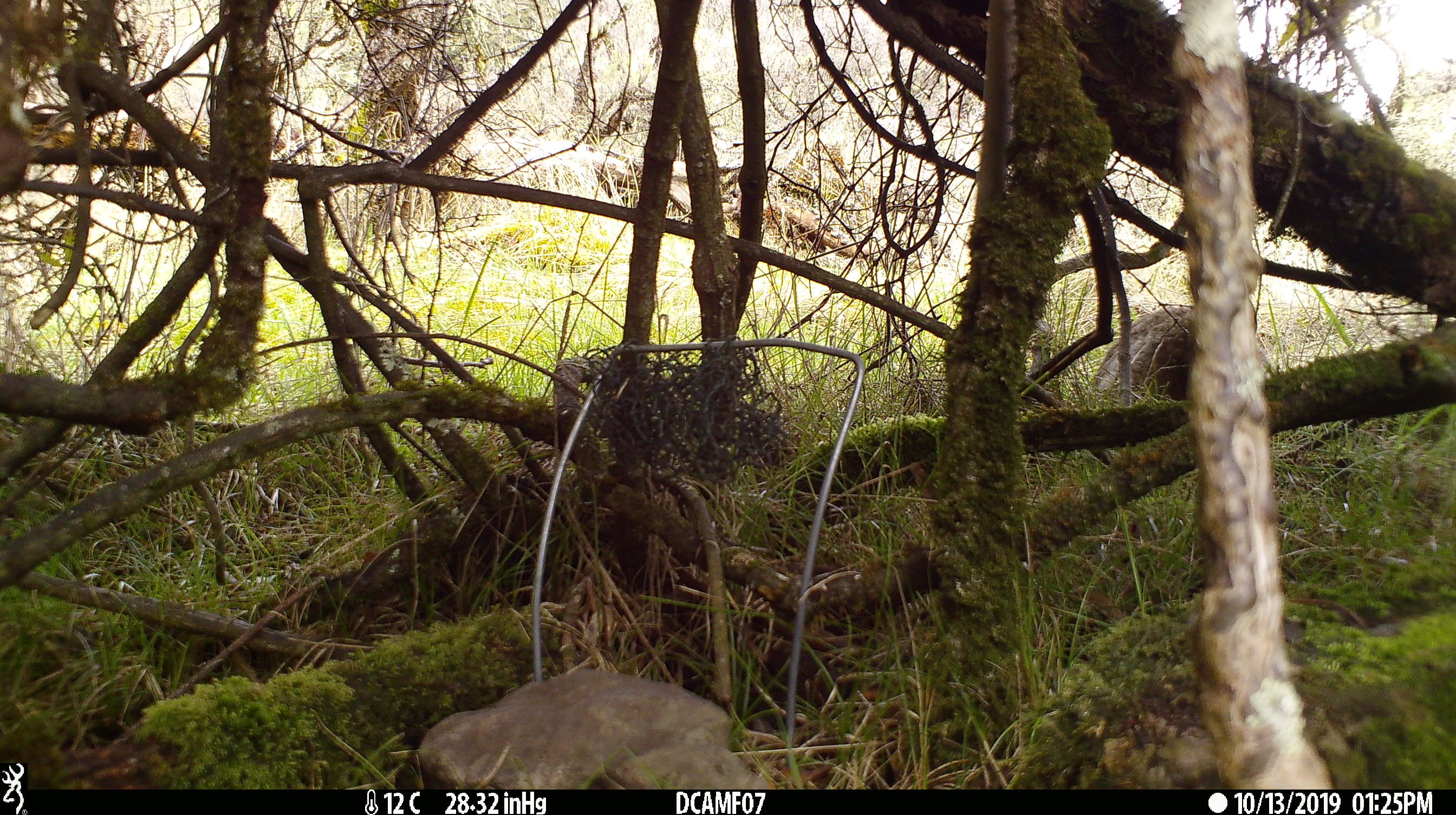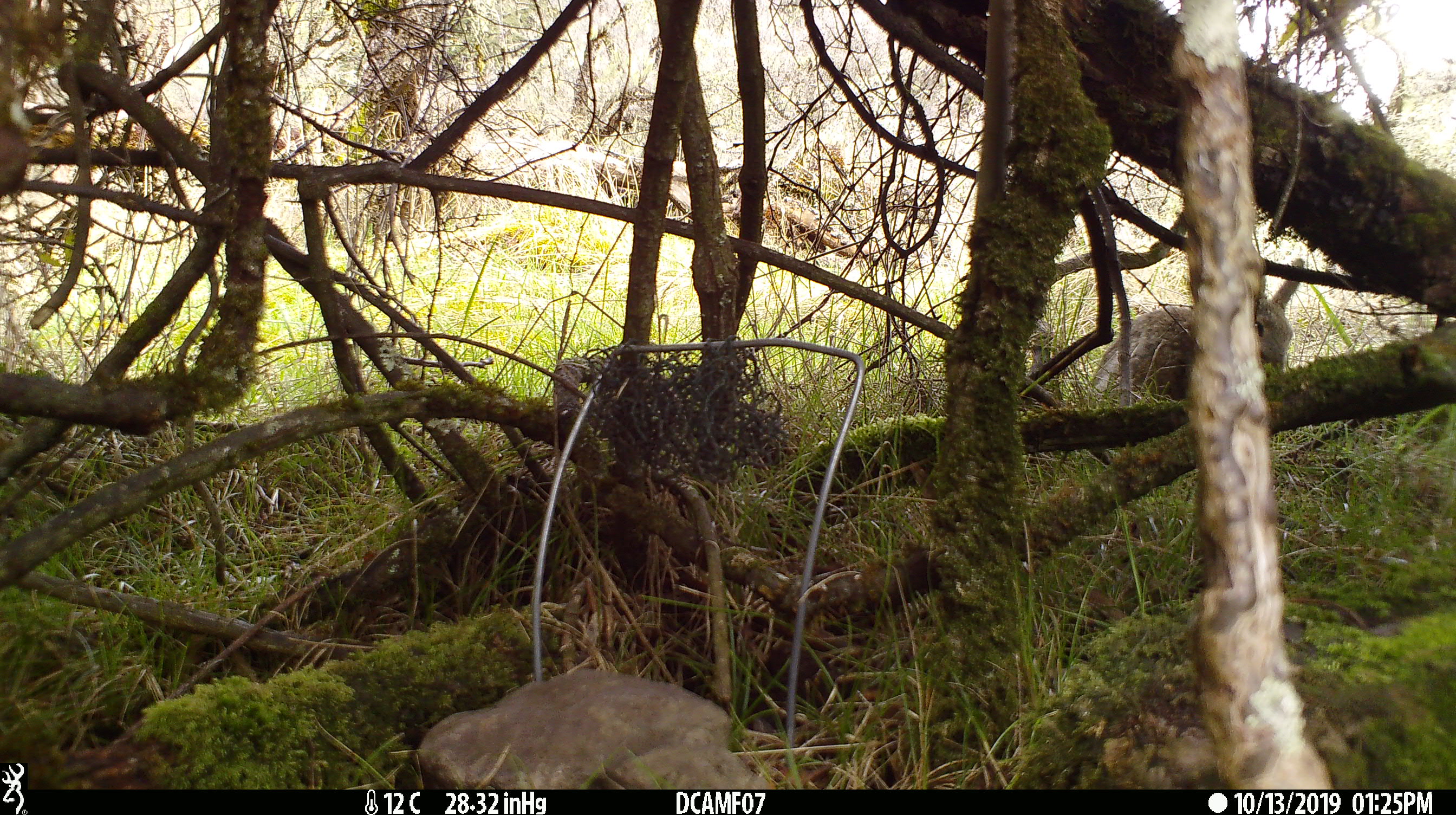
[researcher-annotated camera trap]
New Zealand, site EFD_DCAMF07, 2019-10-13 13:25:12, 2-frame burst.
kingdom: Animalia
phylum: Chordata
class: Mammalia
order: Lagomorpha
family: Leporidae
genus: Oryctolagus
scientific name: Oryctolagus cuniculus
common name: european rabbit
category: rabbit